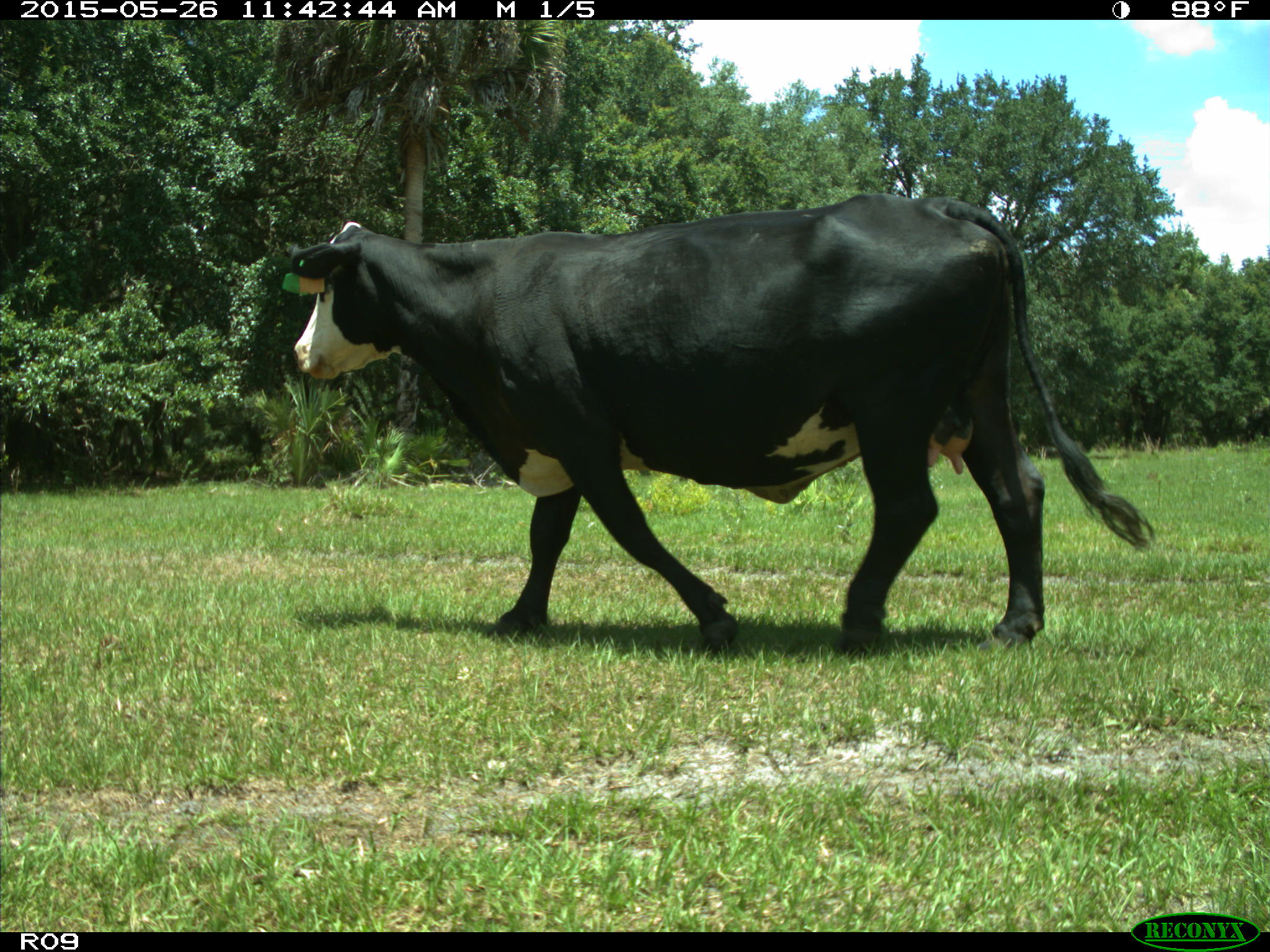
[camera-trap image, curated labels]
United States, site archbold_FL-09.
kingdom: Animalia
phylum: Chordata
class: Mammalia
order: Artiodactyla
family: Bovidae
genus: Bos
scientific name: Bos taurus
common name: domestic cow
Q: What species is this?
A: Bos taurus (domestic cow).